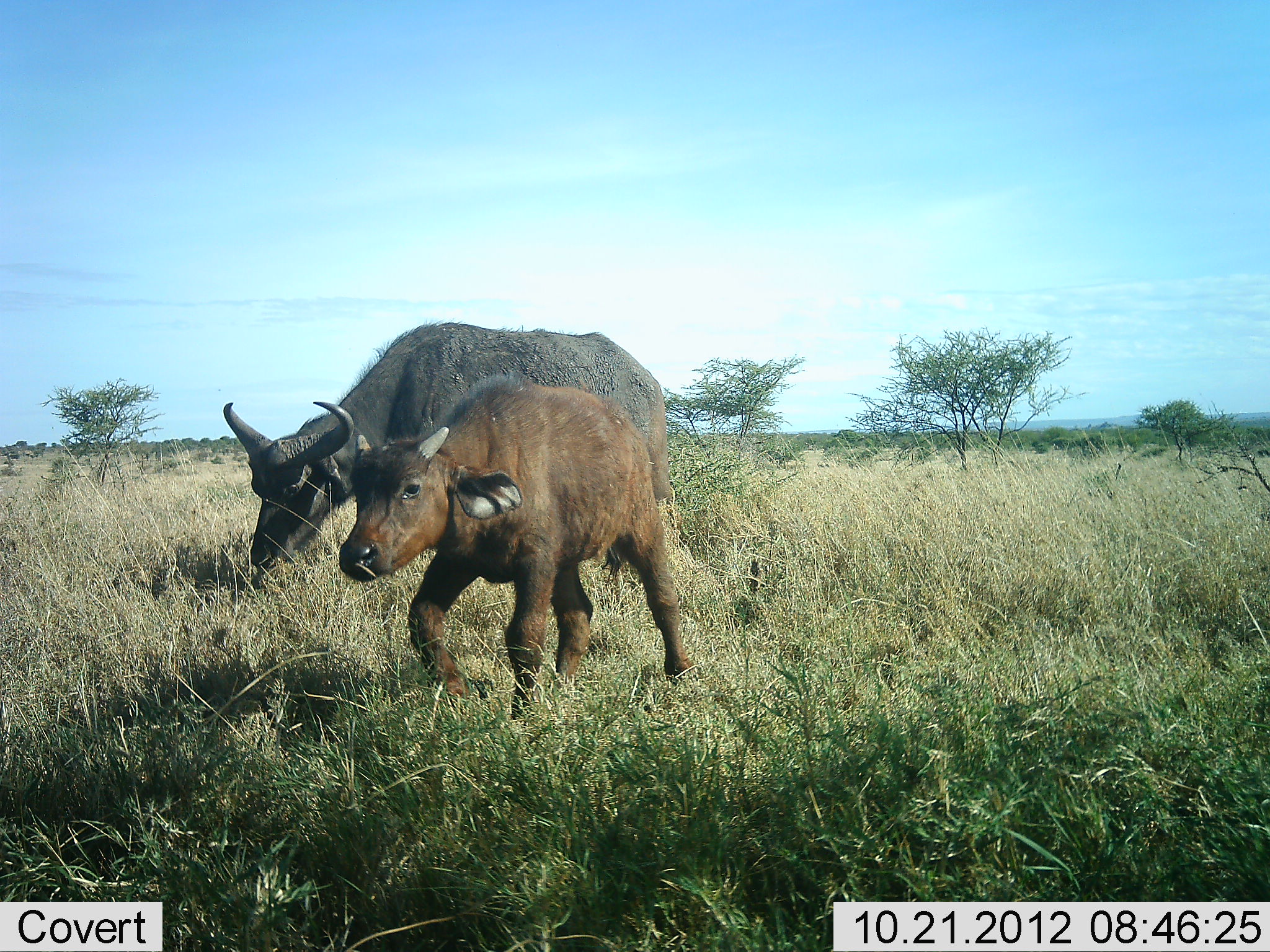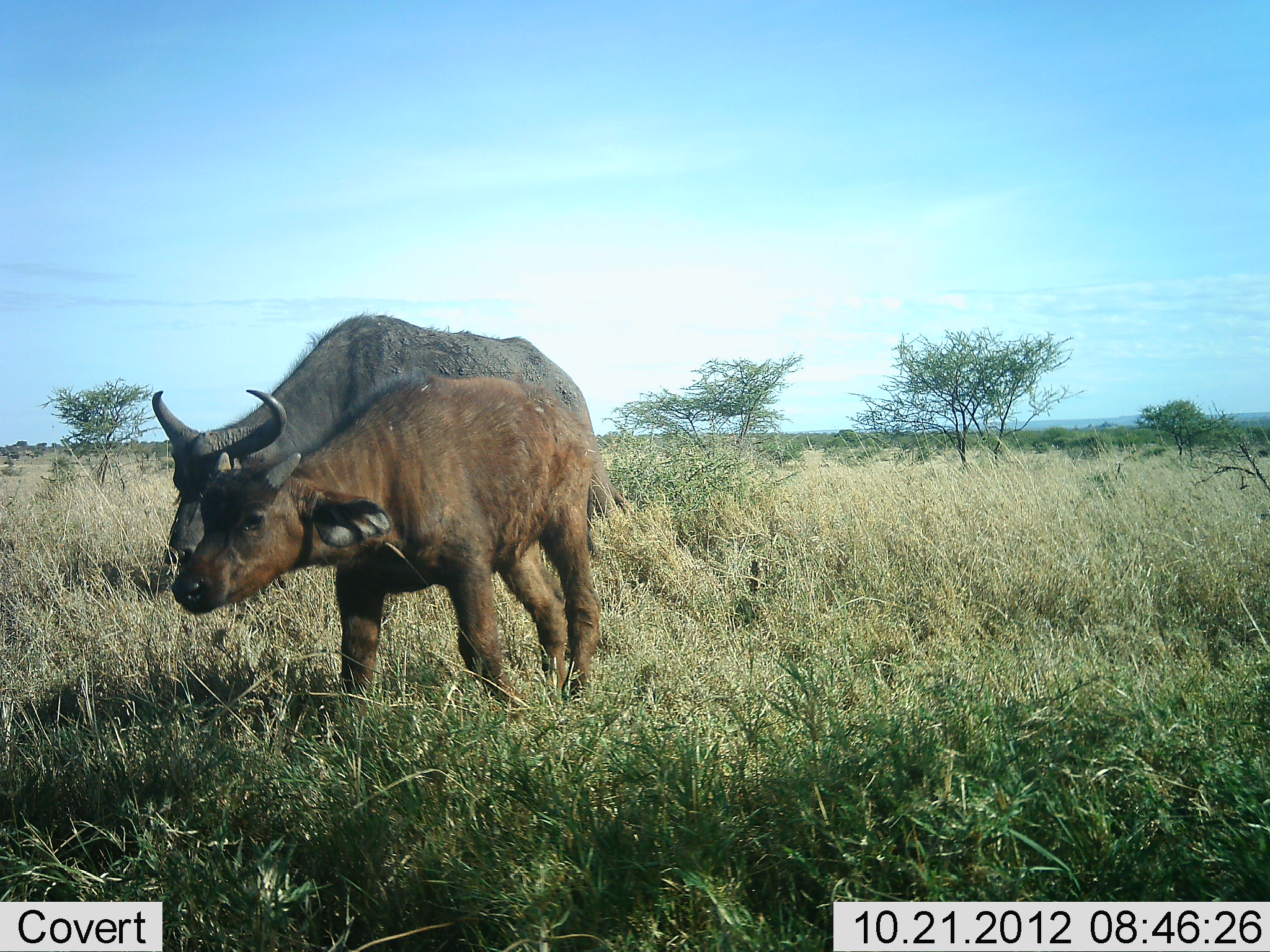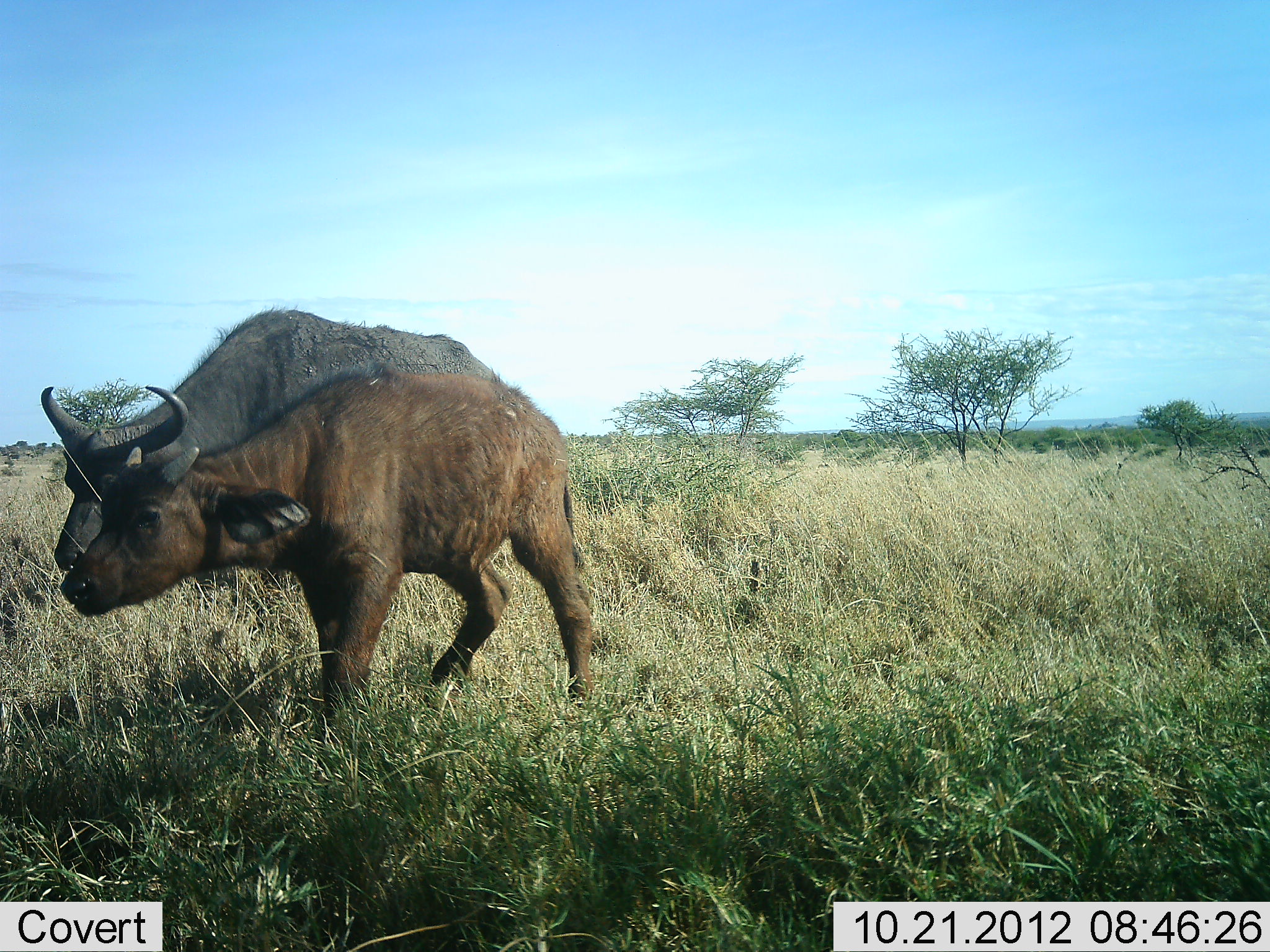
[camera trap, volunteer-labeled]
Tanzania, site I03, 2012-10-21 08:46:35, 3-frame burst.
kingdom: Animalia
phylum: Chordata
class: Mammalia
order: Artiodactyla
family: Bovidae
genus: Syncerus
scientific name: Syncerus caffer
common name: cape buffalo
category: buffalo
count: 2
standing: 0%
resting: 0%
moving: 100%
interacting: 0%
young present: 90%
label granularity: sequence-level